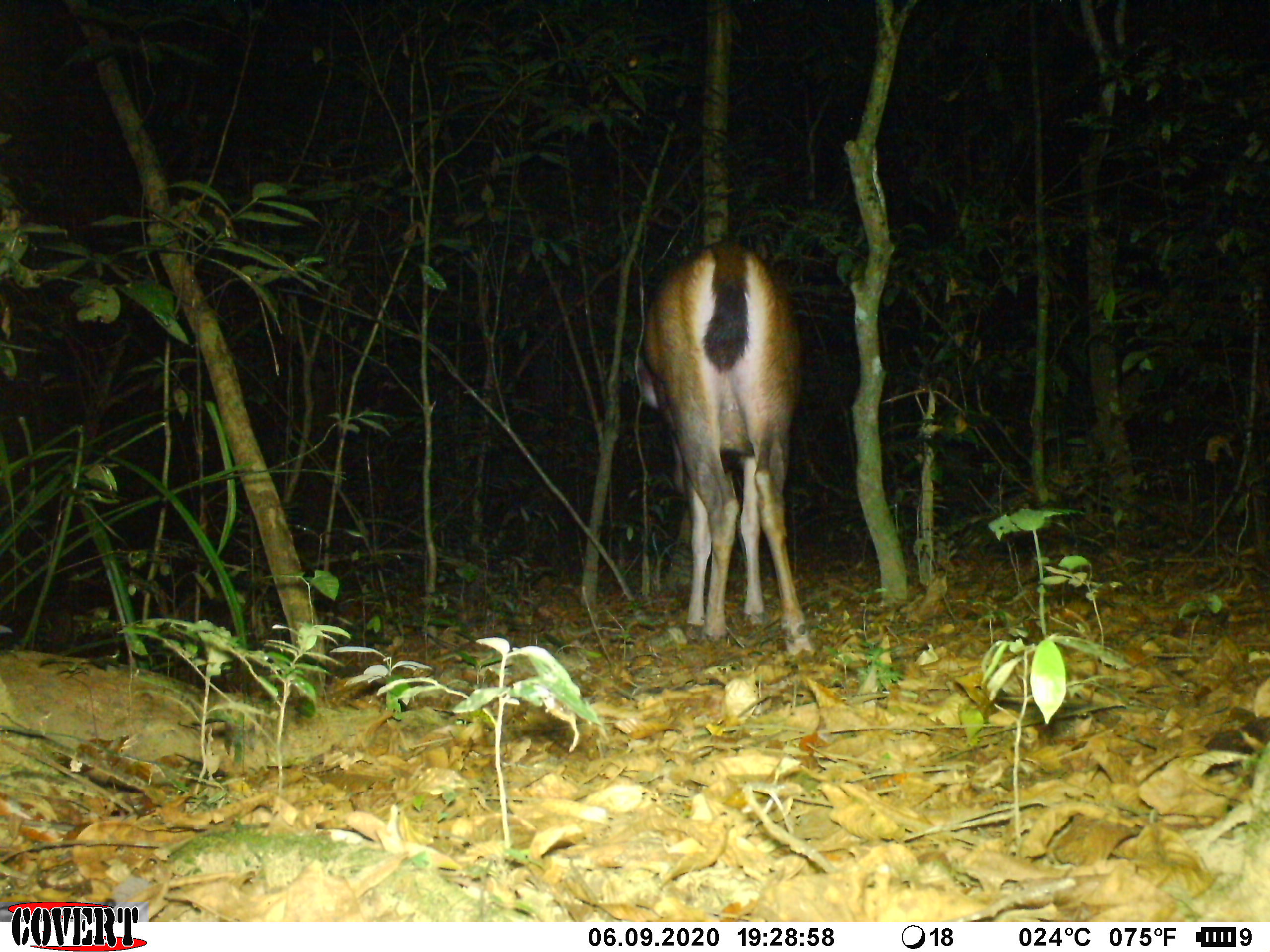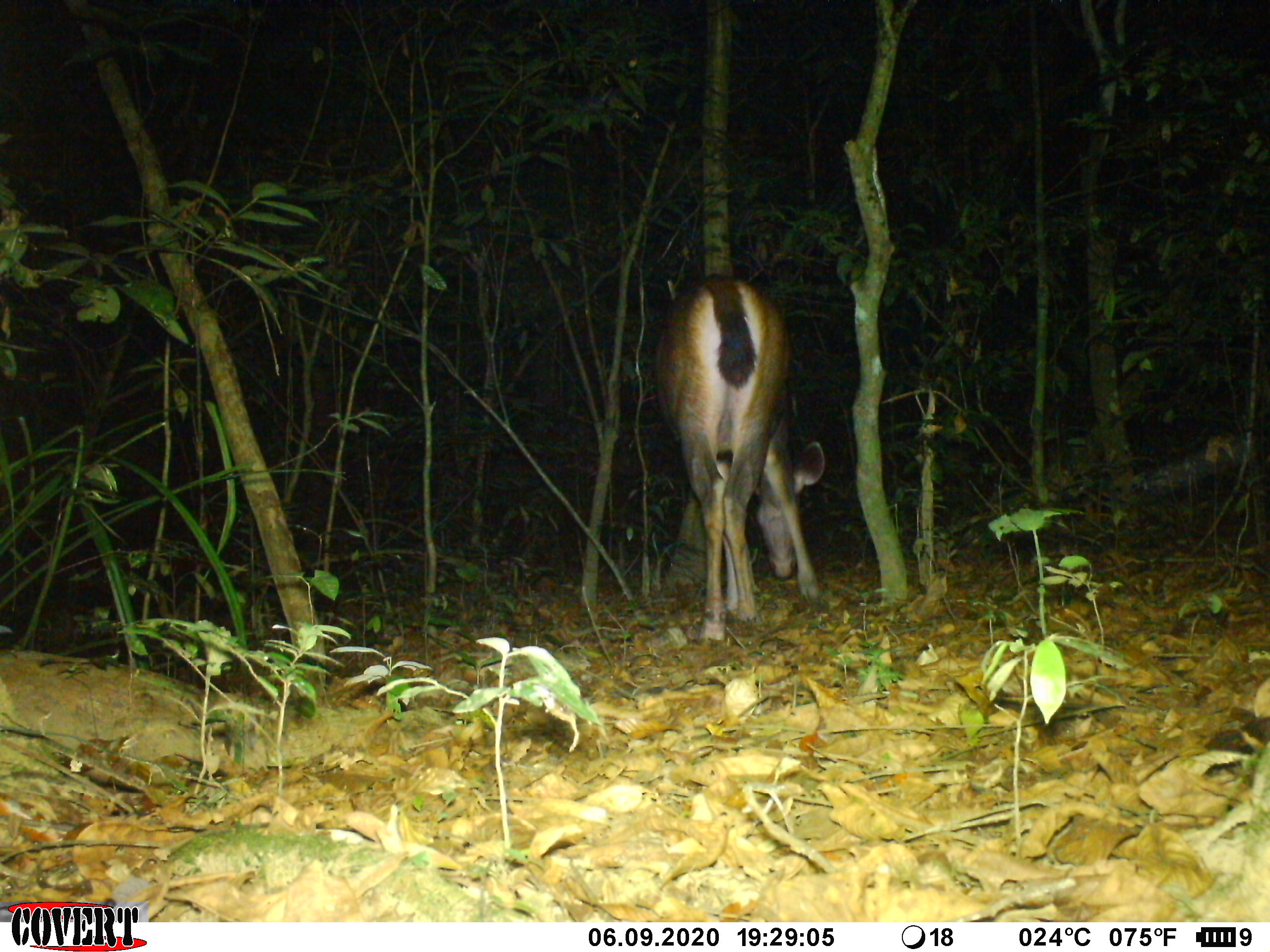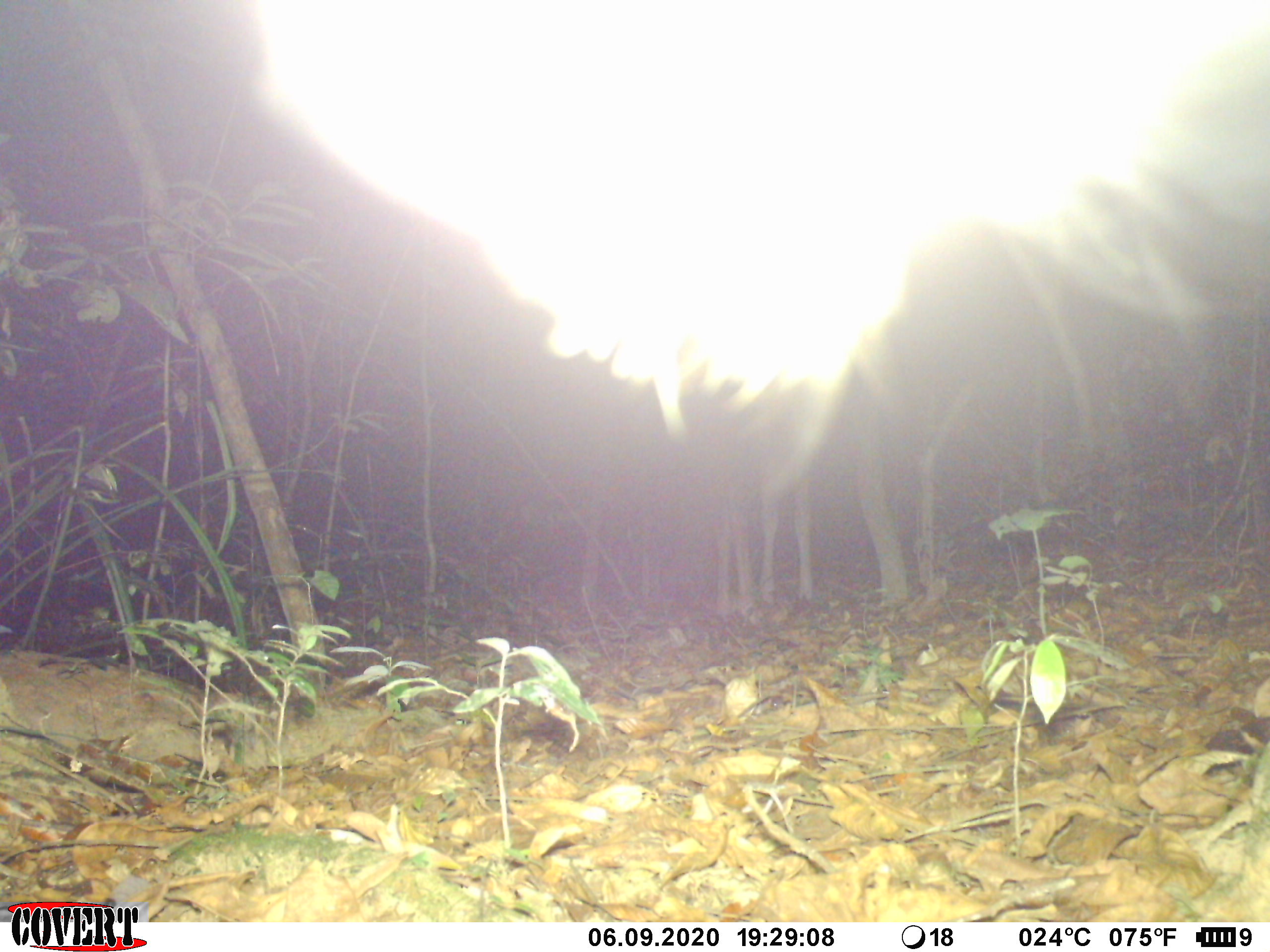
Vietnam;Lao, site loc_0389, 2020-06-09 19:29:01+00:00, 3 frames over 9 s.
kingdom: Animalia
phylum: Chordata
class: Mammalia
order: Artiodactyla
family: Cervidae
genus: Rusa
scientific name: Rusa unicolor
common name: sambar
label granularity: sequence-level